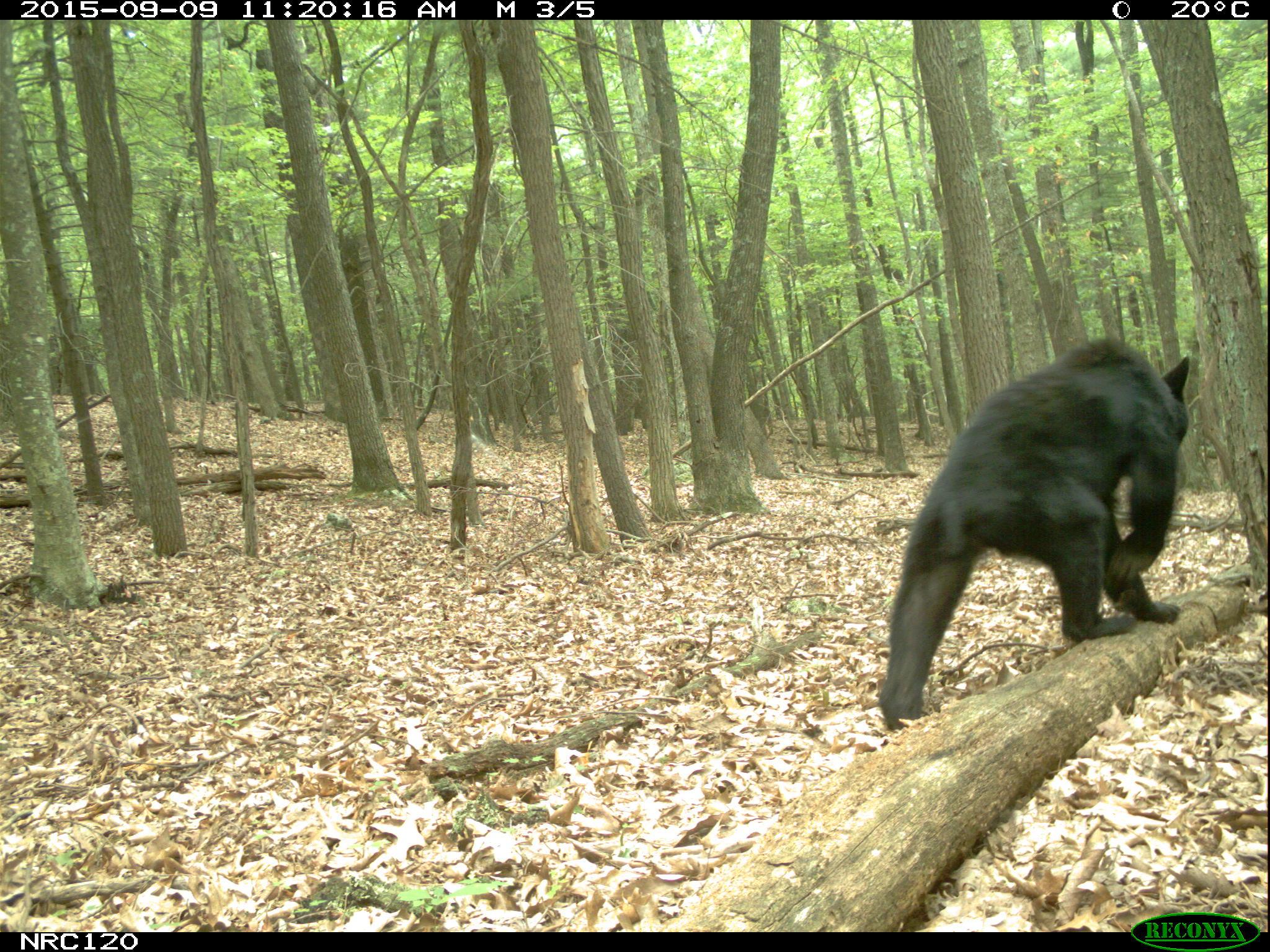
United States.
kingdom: Animalia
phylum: Chordata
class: Mammalia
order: Carnivora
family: Ursidae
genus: Ursus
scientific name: Ursus americanus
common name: american black bear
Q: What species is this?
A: American Black Bear (Ursus americanus).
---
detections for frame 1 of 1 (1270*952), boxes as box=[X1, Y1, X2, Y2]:
American Black Bear: box=[869, 338, 1199, 704]